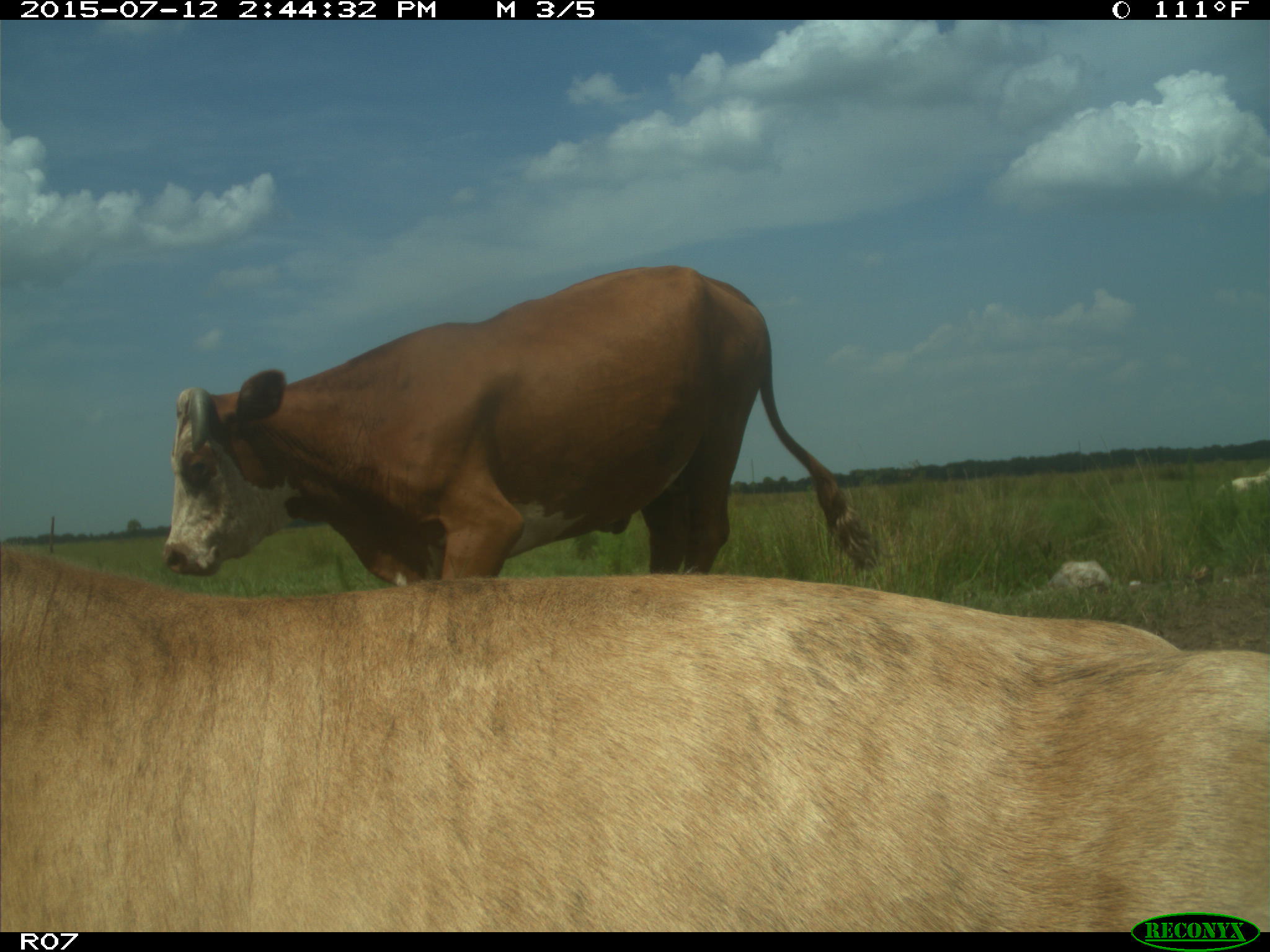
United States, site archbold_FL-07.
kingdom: Animalia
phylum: Chordata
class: Mammalia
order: Artiodactyla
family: Bovidae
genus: Bos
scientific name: Bos taurus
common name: domestic cow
Bos taurus (domestic cow).